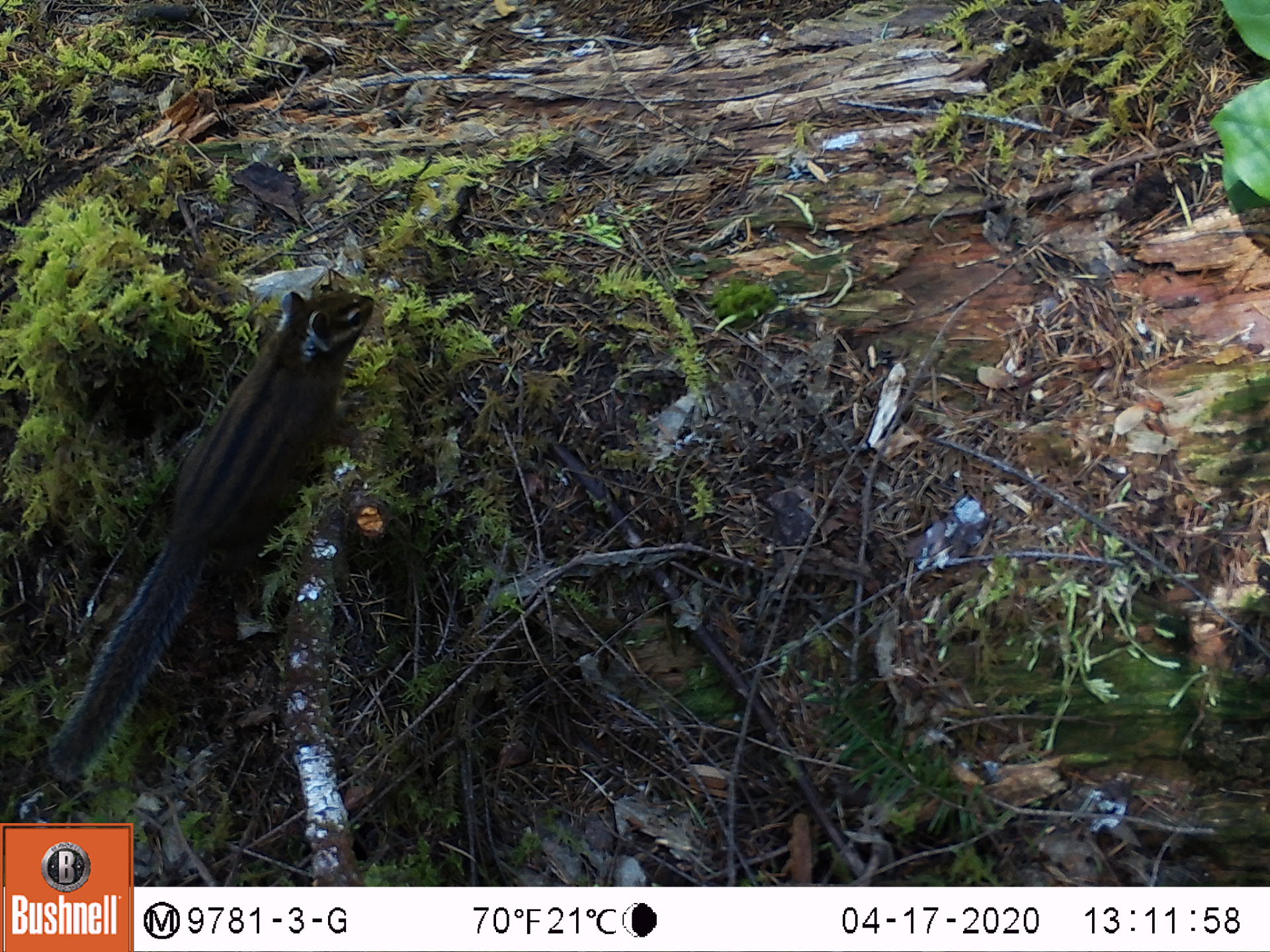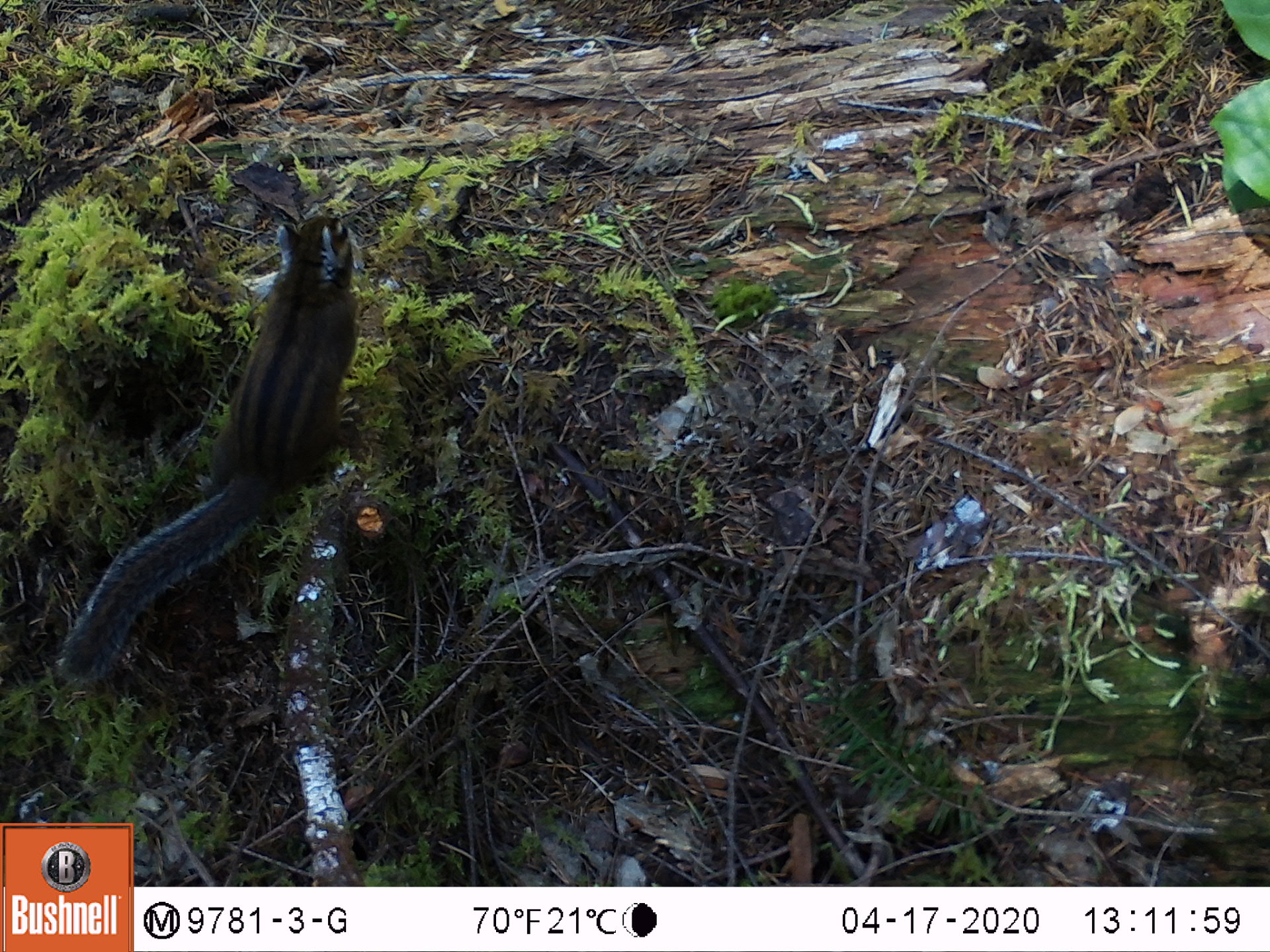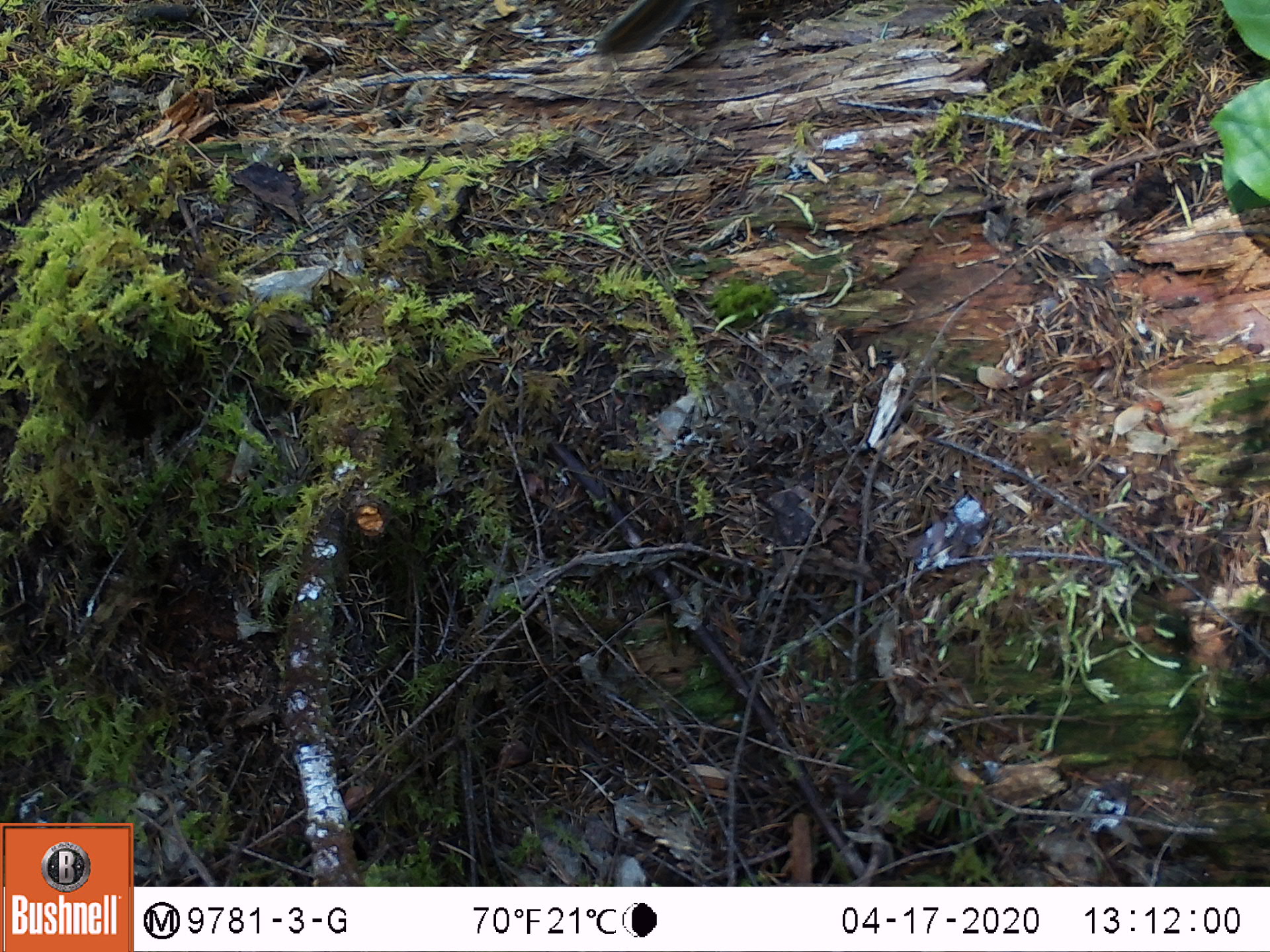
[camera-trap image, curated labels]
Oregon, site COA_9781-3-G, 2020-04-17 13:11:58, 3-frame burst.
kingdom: Animalia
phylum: Chordata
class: Mammalia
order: Rodentia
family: Sciuridae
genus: Neotamias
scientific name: Neotamias townsendii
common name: townsend's chipmunk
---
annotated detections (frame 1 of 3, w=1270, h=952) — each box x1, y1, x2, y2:
townsend's chipmunk: 29, 276, 382, 792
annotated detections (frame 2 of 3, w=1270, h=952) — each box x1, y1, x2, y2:
townsend's chipmunk: 47, 199, 371, 690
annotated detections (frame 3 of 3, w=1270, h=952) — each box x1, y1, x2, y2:
townsend's chipmunk: 580, 3, 702, 62